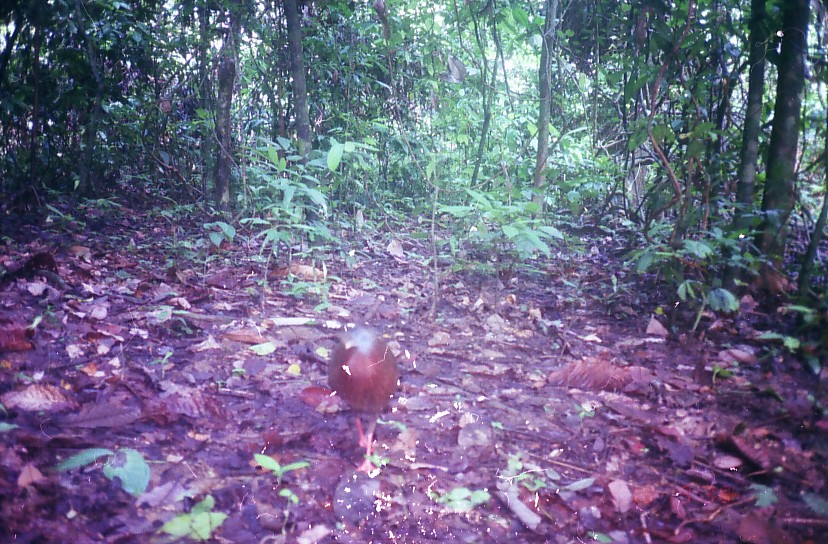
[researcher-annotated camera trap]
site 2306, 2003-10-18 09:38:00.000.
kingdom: Animalia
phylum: Chordata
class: Aves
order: Galliformes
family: Phasianidae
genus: Argusianus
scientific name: Argusianus argus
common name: great argus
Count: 1.